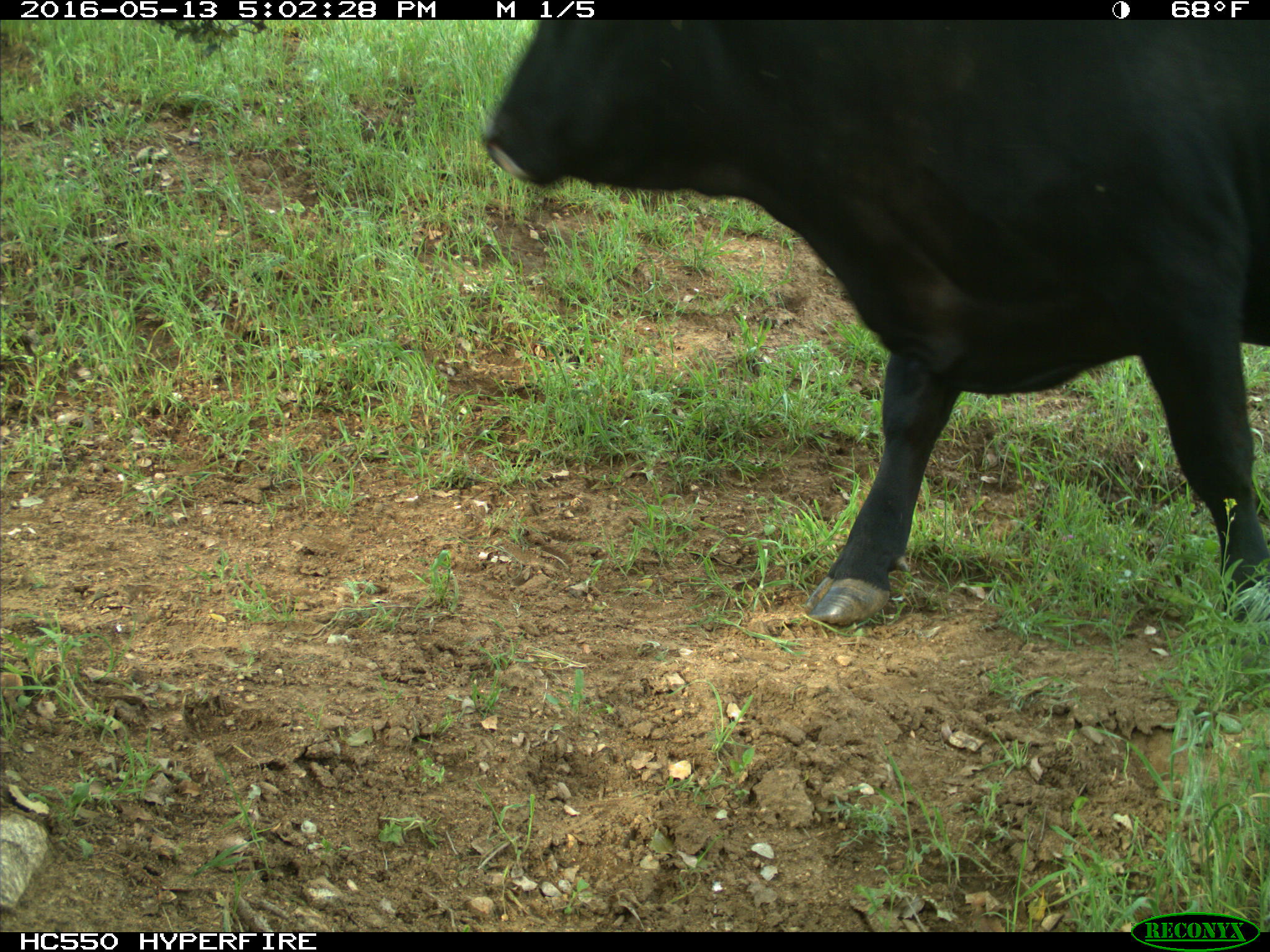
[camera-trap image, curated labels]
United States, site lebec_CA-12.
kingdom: Animalia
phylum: Chordata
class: Mammalia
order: Artiodactyla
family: Bovidae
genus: Bos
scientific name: Bos taurus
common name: domestic cow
Bos taurus (domestic cow).